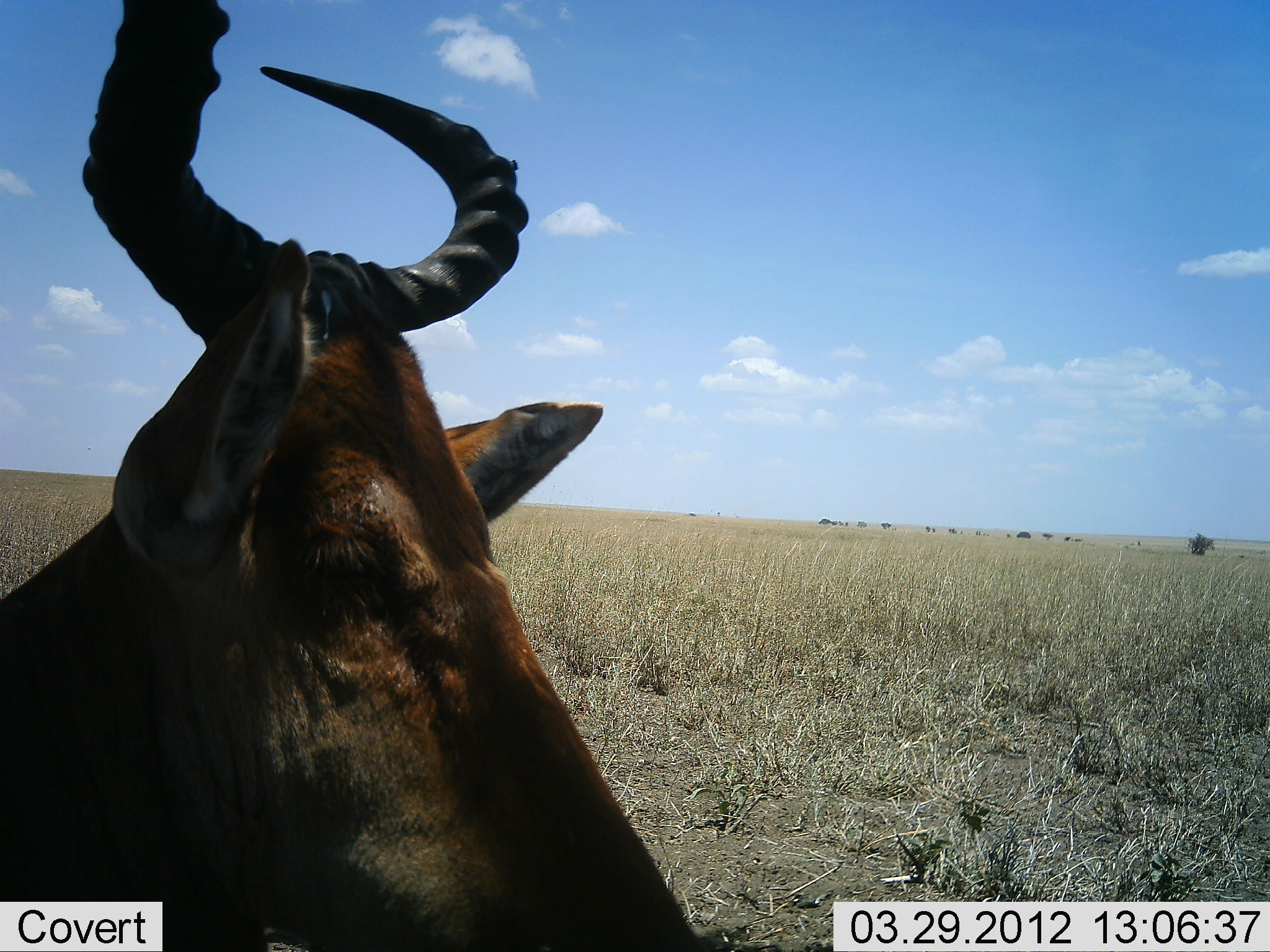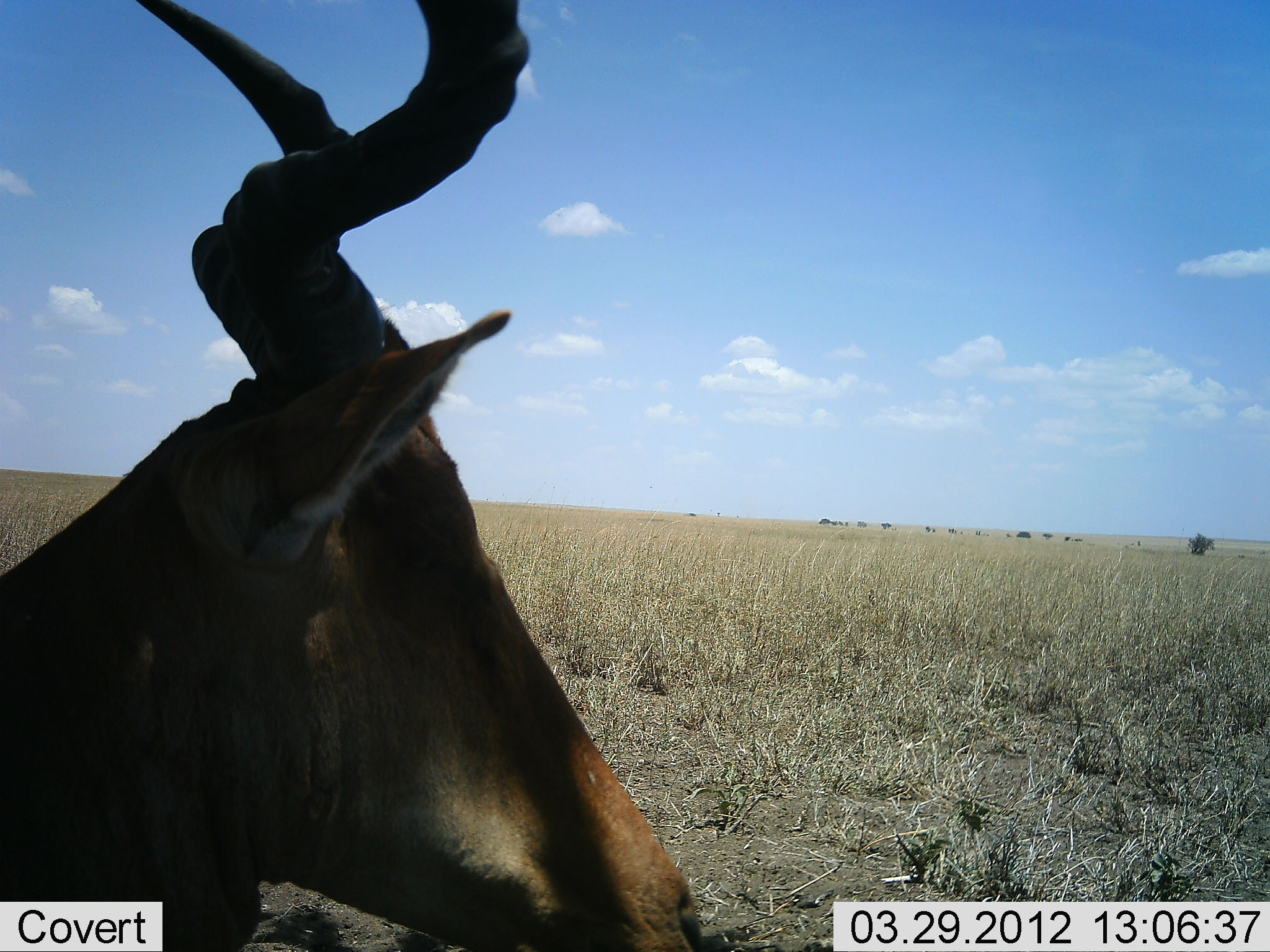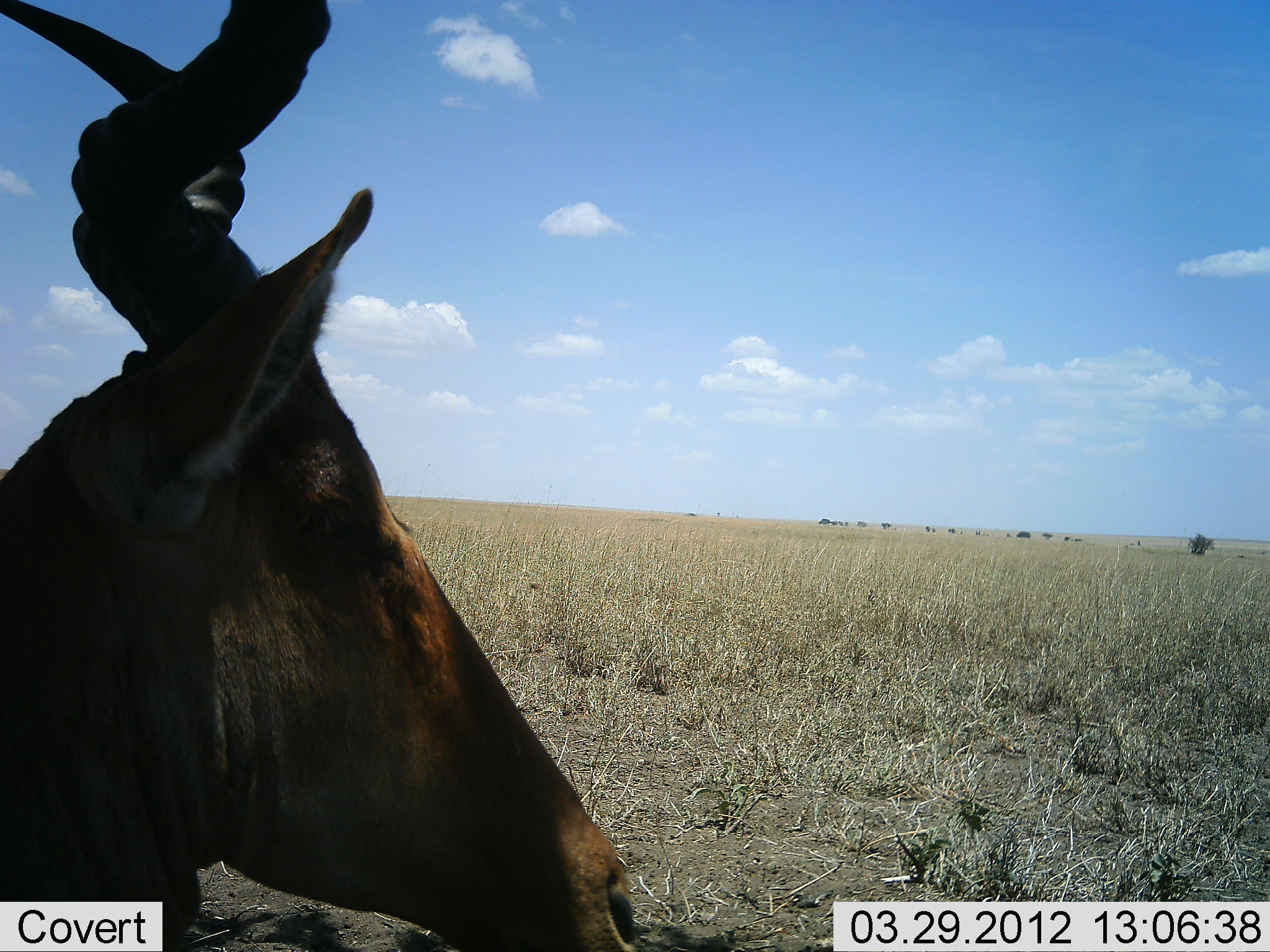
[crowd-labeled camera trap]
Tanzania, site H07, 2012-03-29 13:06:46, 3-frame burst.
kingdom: Animalia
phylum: Chordata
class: Mammalia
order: Artiodactyla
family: Bovidae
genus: Alcelaphus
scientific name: Alcelaphus buselaphus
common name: hartebeest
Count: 1.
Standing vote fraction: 42%.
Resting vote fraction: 58%.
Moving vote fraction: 0%.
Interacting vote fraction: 0%.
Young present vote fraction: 0%.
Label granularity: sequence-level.